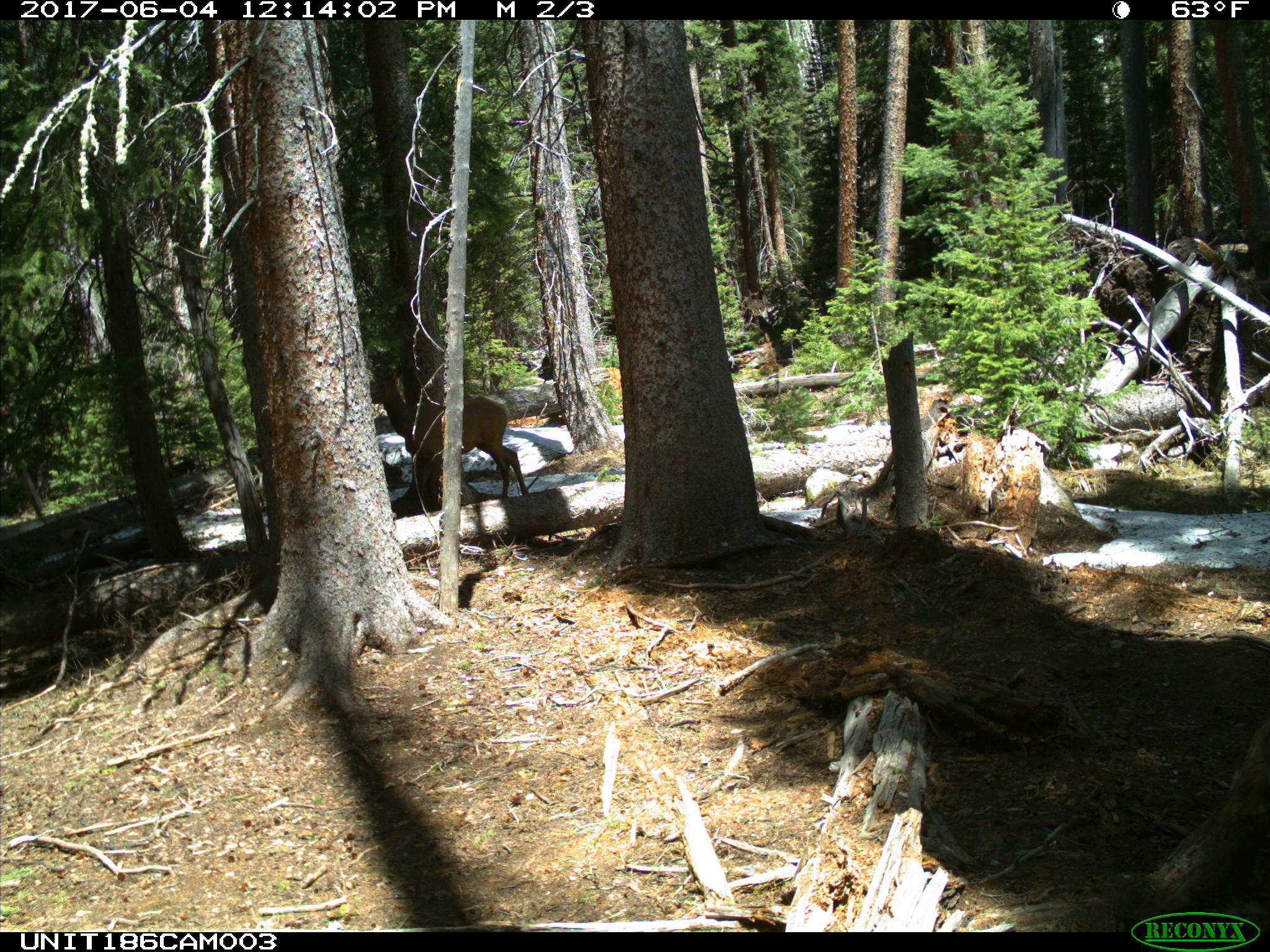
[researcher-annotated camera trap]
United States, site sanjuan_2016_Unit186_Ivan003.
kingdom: Animalia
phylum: Chordata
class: Mammalia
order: Artiodactyla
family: Cervidae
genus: Cervus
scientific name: Cervus elaphus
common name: red deer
Cervus elaphus (red deer).